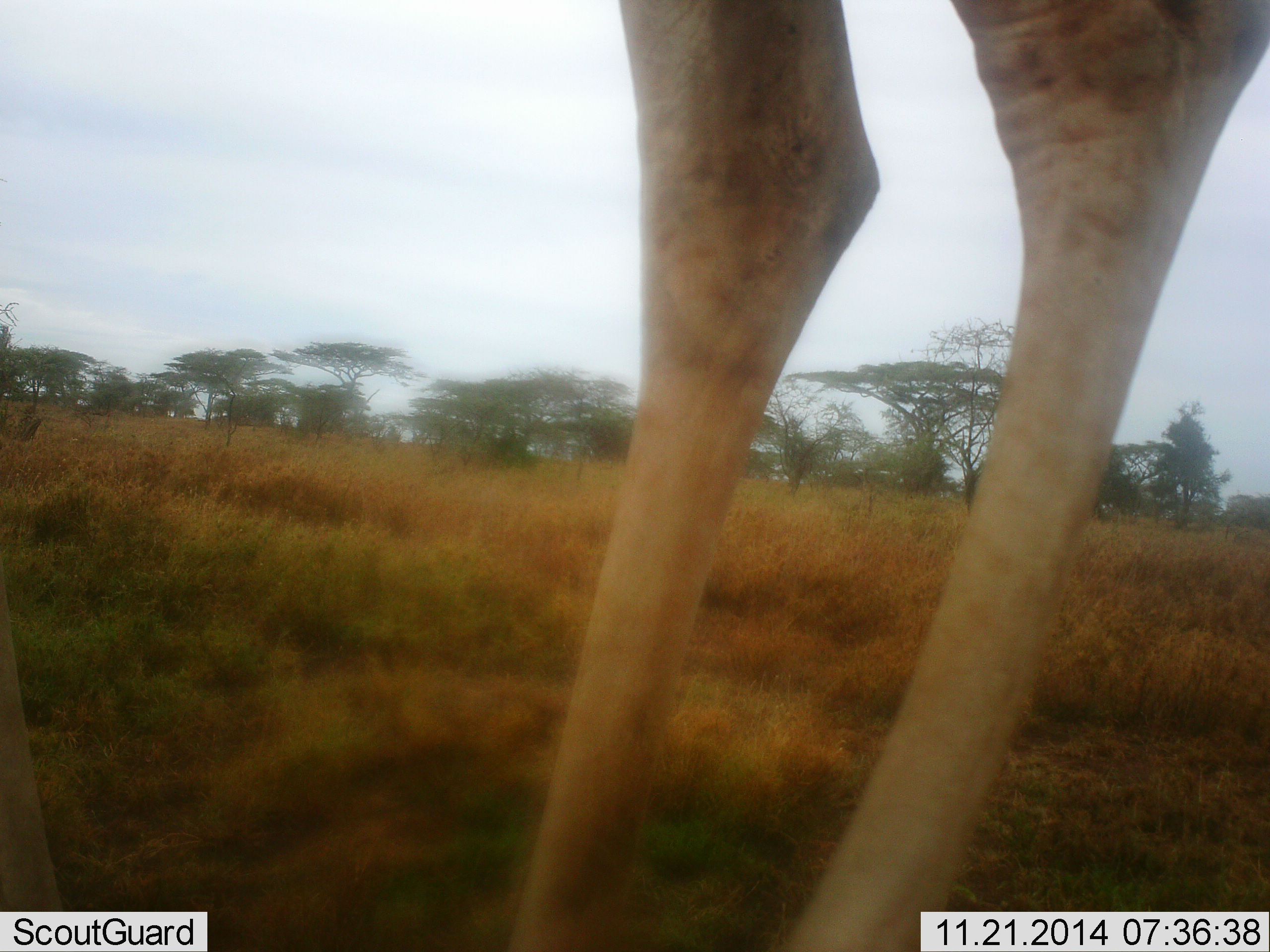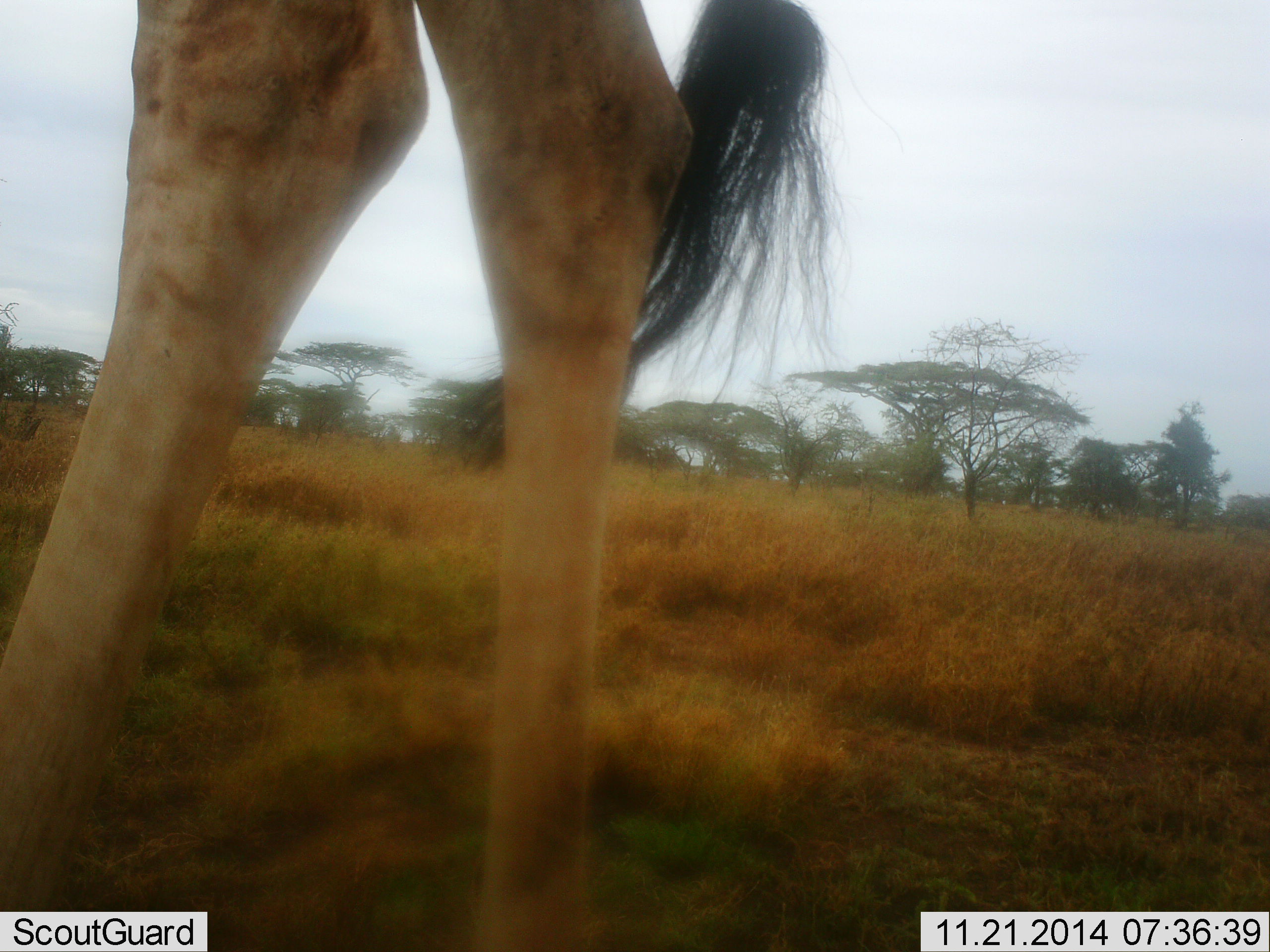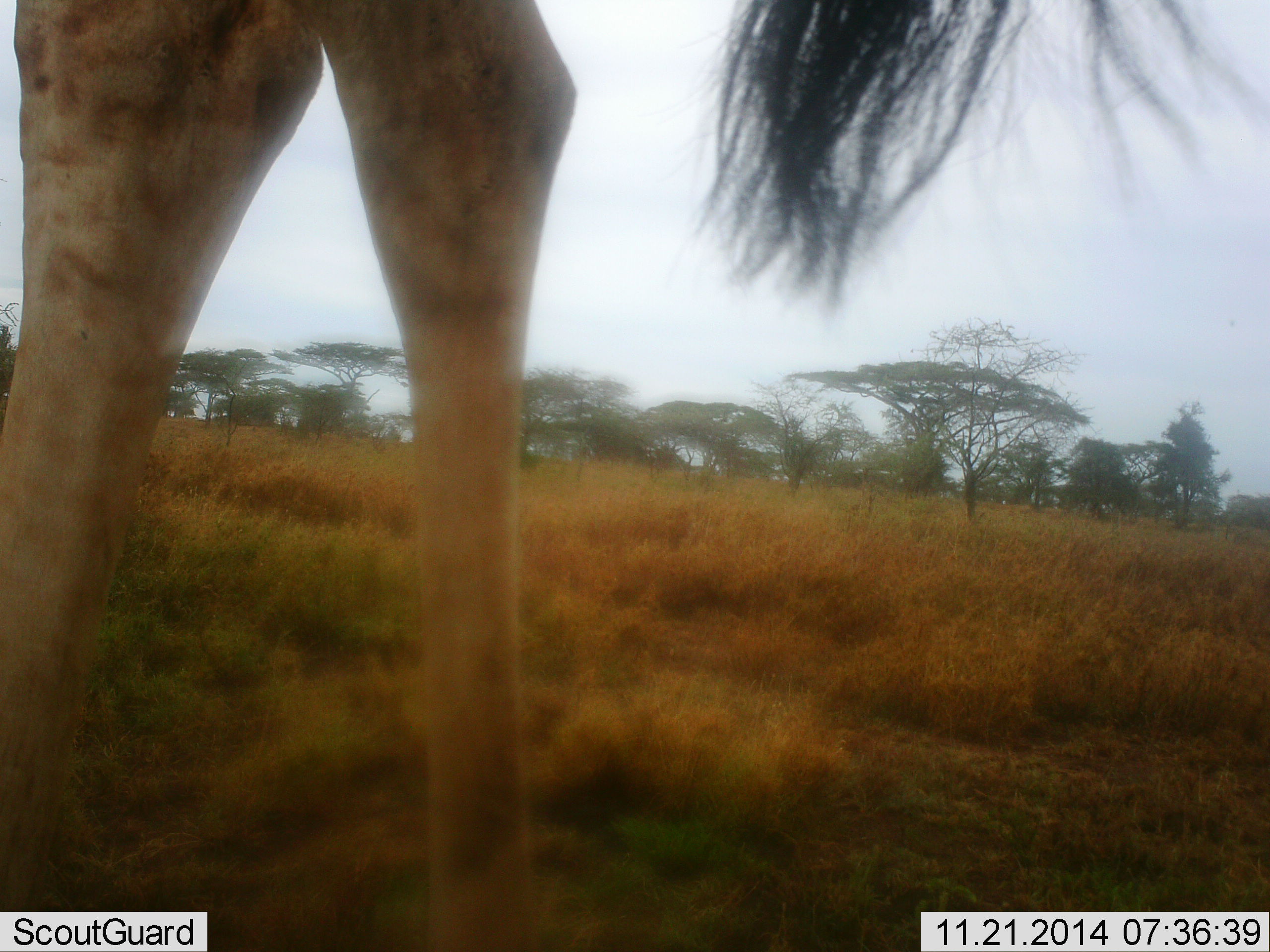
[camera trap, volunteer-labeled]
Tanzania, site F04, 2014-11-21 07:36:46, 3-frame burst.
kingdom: Animalia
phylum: Chordata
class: Mammalia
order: Artiodactyla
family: Giraffidae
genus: Giraffa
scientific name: Giraffa camelopardalis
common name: giraffe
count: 1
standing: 20%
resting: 0%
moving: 80%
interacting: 0%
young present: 0%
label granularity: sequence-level